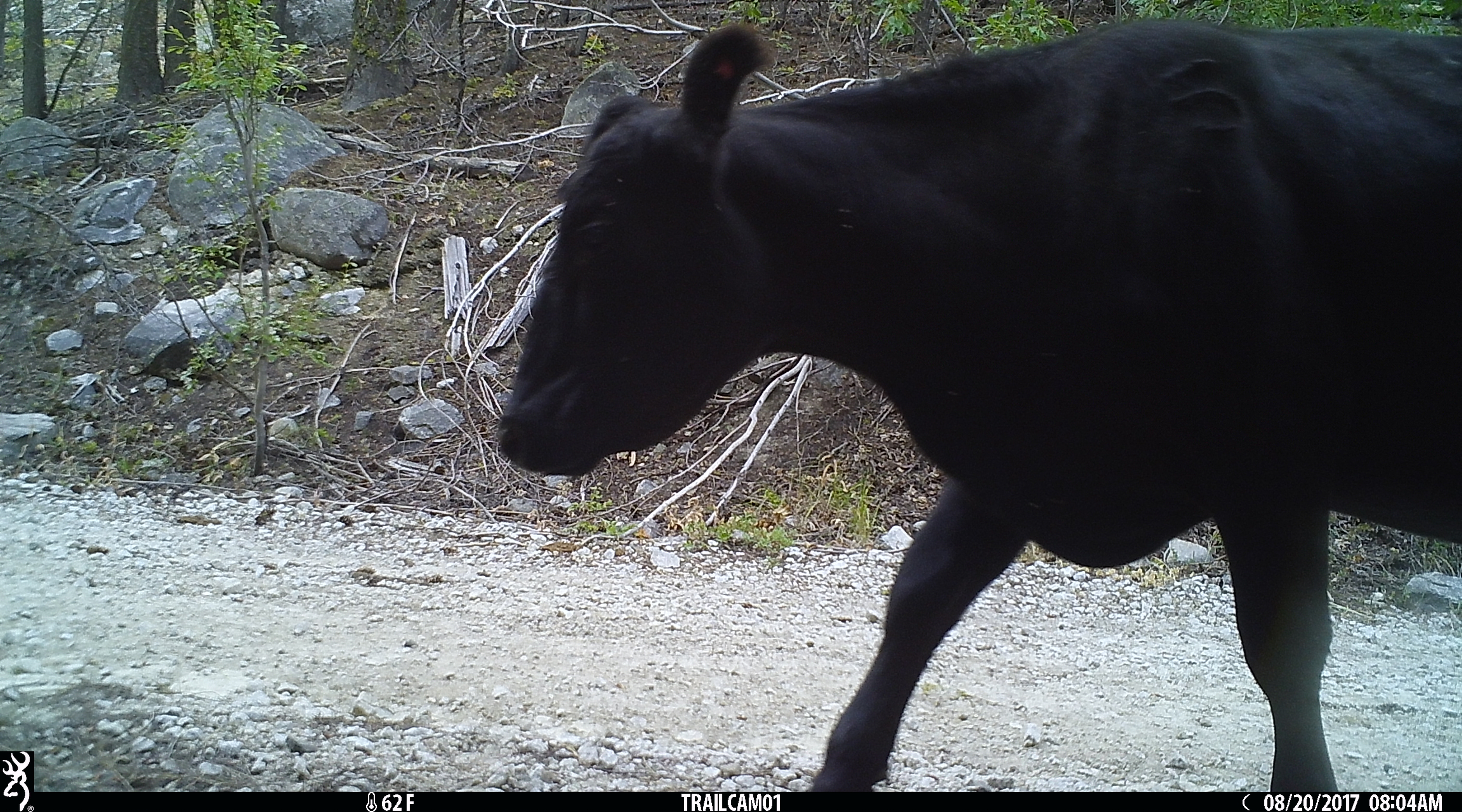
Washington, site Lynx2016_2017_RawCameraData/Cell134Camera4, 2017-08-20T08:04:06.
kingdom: Animalia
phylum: Chordata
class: Mammalia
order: Artiodactyla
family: Bovidae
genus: Bos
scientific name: Bos taurus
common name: domestic cattle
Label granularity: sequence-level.